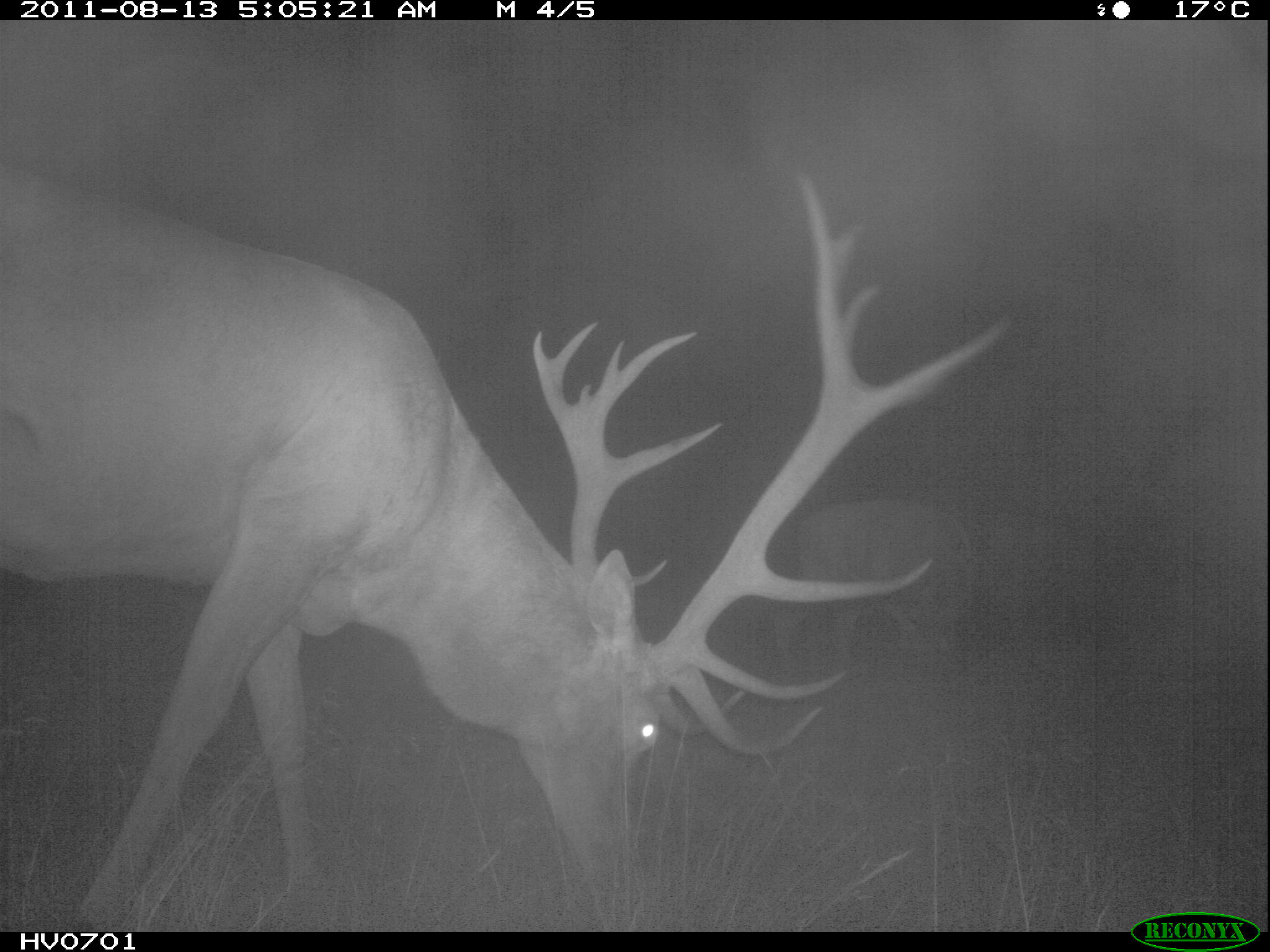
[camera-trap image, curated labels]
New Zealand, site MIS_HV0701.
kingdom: Animalia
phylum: Chordata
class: Mammalia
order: Artiodactyla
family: Cervidae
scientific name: Cervidae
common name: deer